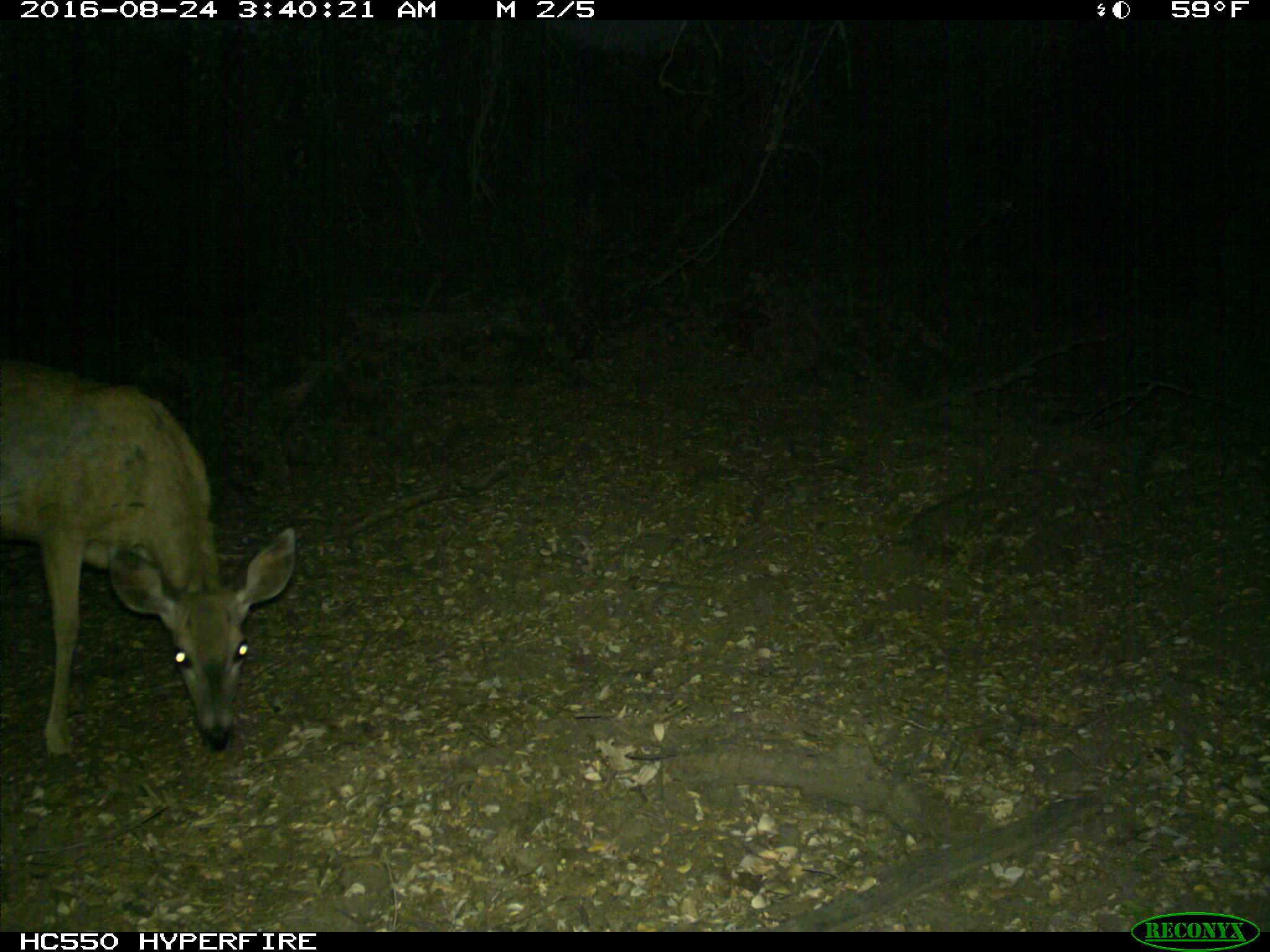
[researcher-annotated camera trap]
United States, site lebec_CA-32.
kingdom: Animalia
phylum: Chordata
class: Mammalia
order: Artiodactyla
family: Cervidae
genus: Odocoileus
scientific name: Odocoileus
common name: deer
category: unidentified deer